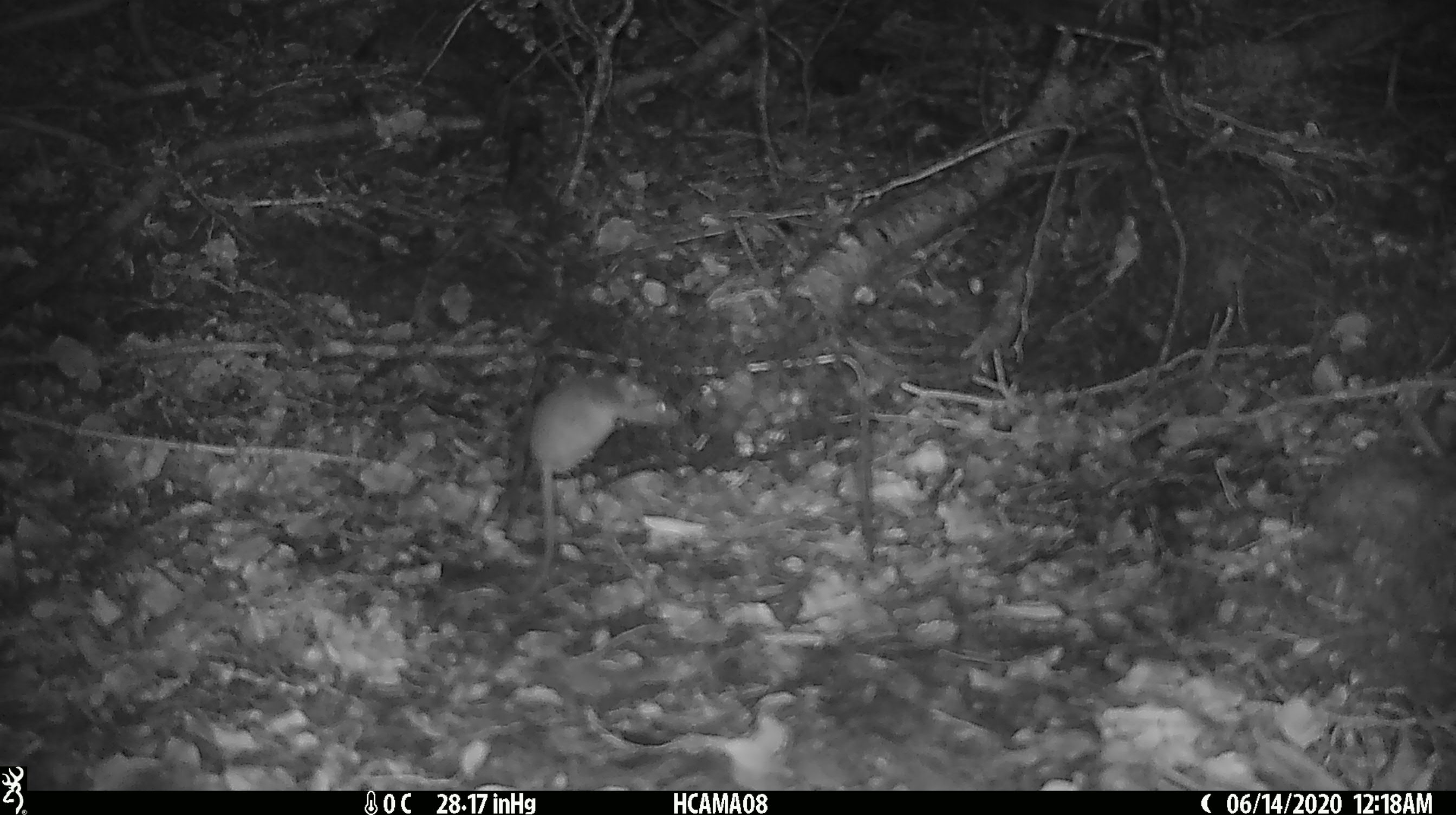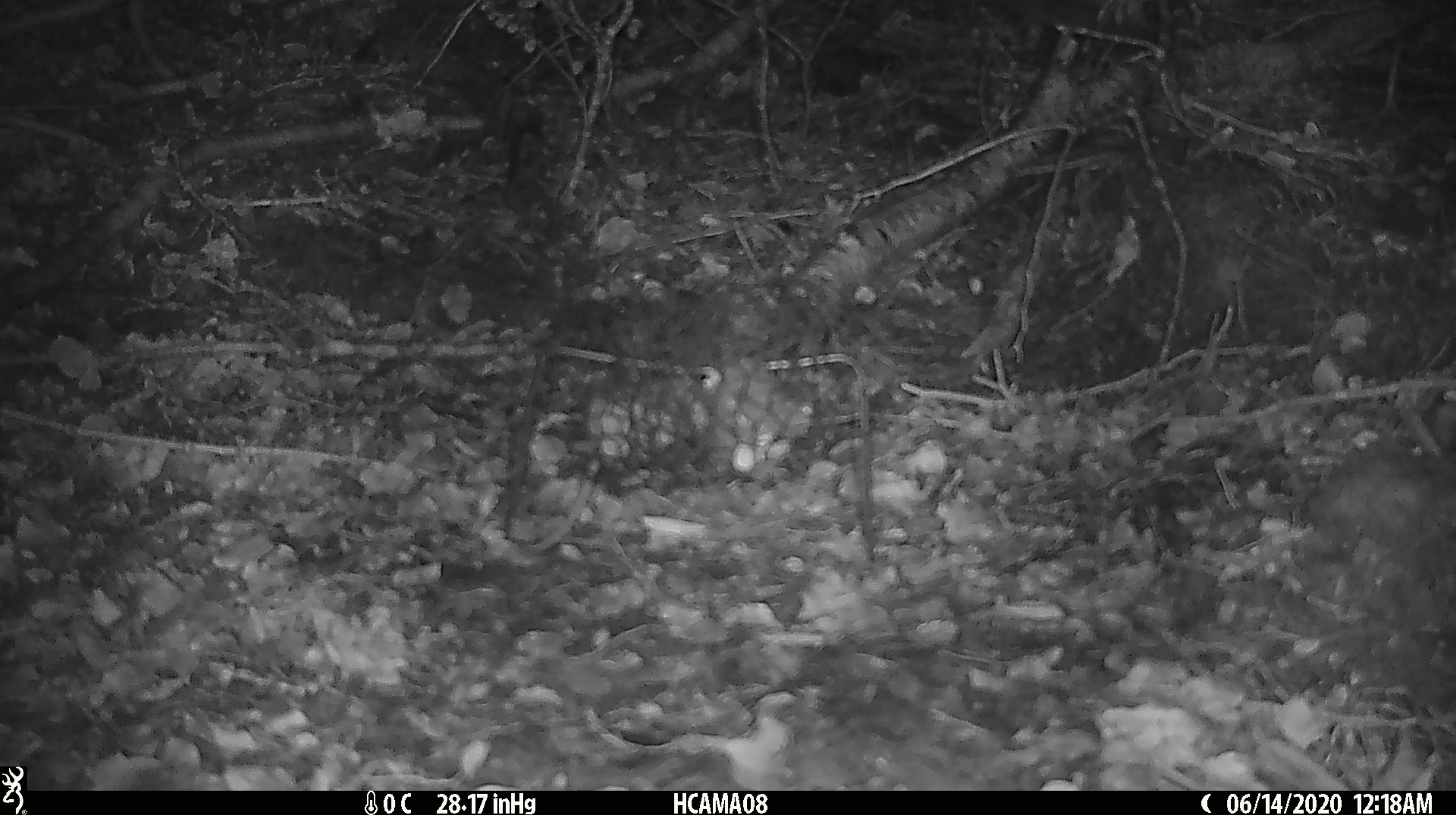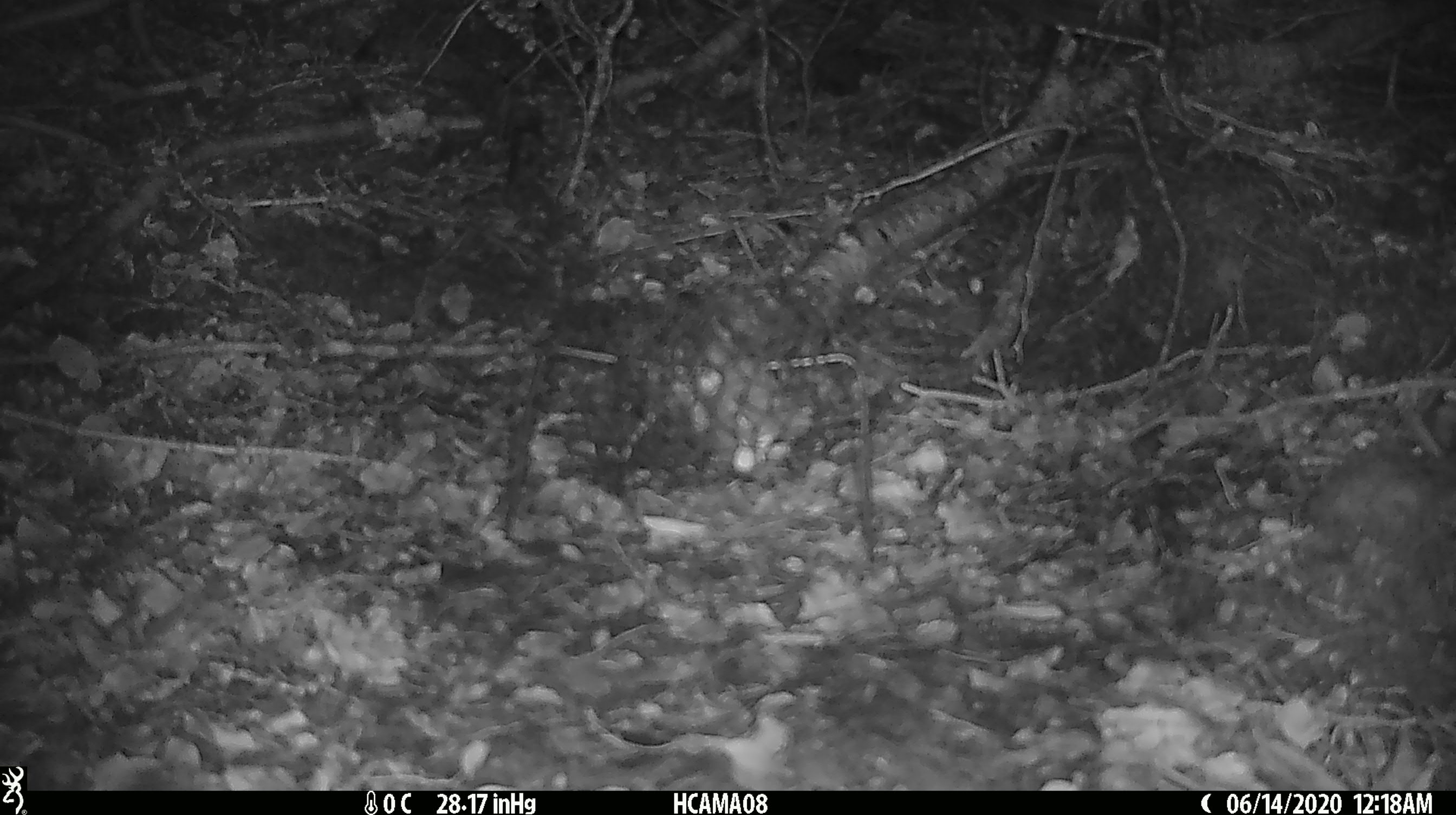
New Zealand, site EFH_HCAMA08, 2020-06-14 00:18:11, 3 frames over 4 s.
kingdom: Animalia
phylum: Chordata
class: Mammalia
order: Rodentia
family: Muridae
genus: Mus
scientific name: Mus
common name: mouse